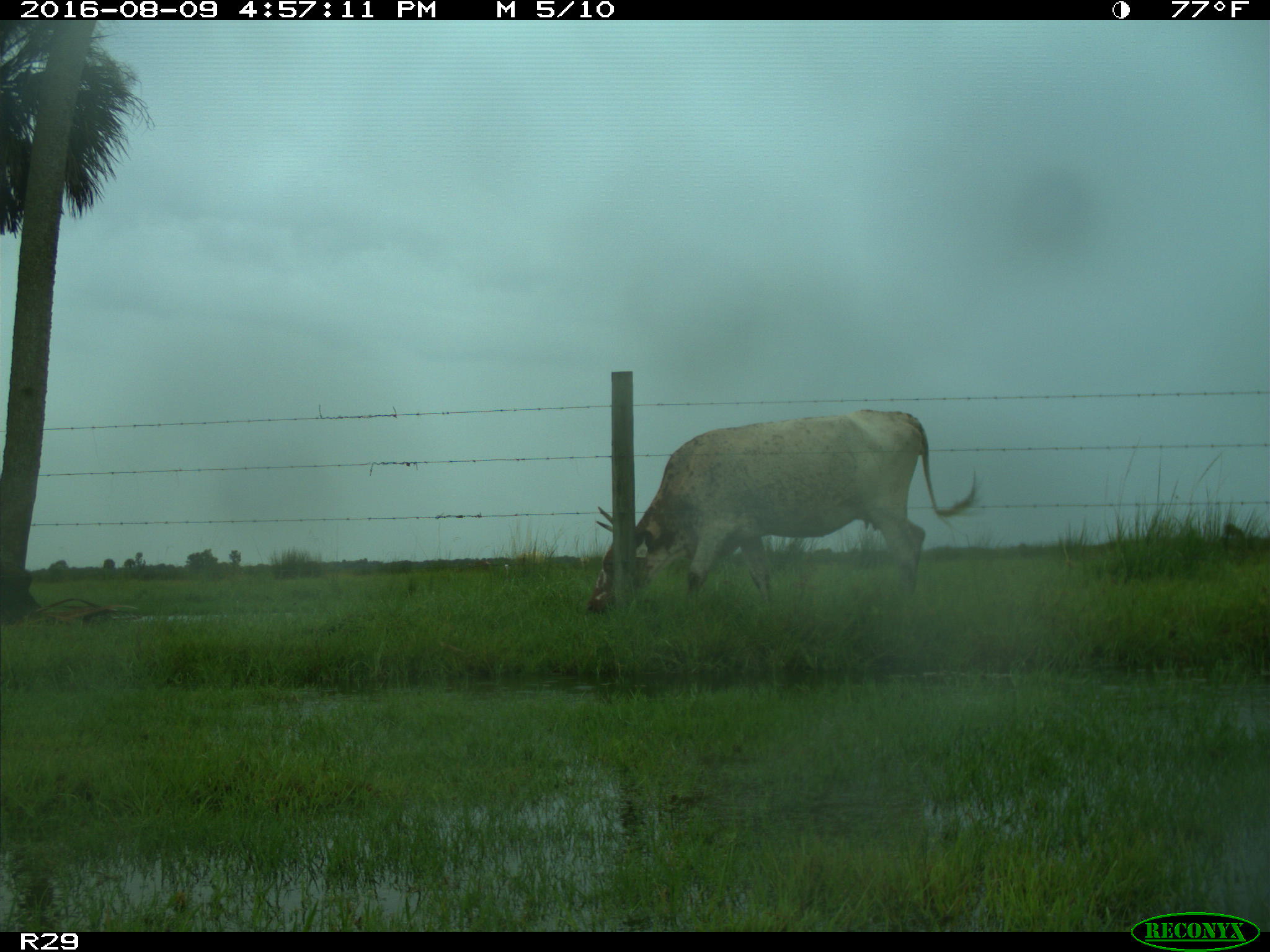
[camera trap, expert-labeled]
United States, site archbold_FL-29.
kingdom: Animalia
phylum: Chordata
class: Mammalia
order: Artiodactyla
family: Bovidae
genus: Bos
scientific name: Bos taurus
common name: domestic cow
Bos taurus (domestic cow).